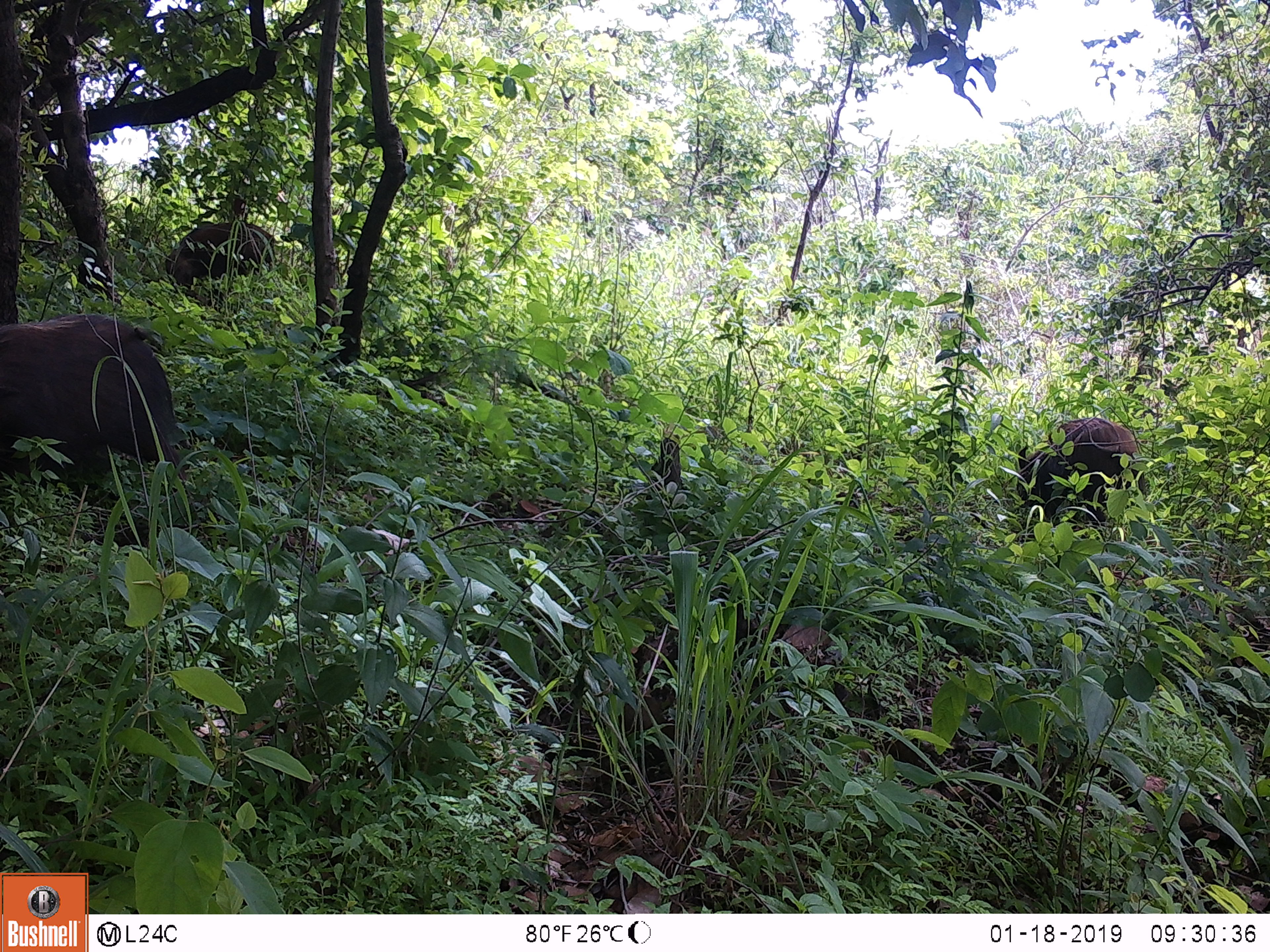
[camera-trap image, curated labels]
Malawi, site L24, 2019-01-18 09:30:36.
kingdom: Animalia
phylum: Chordata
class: Mammalia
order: Primates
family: Cercopithecidae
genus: Papio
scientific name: Papio cynocephalus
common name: yellow baboon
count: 3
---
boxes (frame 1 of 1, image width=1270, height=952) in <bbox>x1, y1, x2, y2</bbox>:
yellow baboon: <bbox>0, 303, 204, 527</bbox>; <bbox>1013, 407, 1155, 535</bbox>; <bbox>150, 210, 285, 291</bbox>